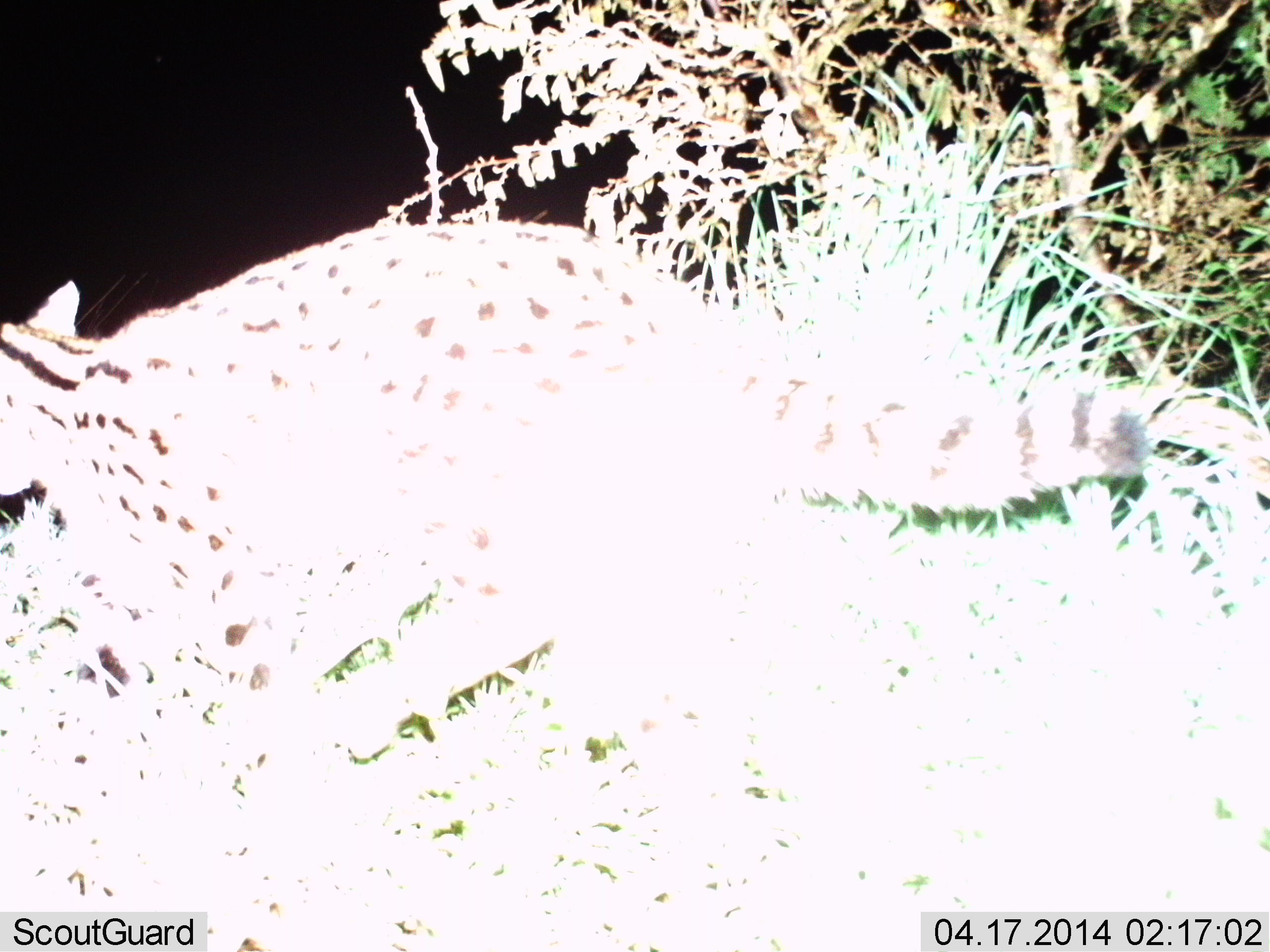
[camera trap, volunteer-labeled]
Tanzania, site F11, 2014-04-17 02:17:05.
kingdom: Animalia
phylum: Chordata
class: Mammalia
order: Carnivora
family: Felidae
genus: Leptailurus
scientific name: Leptailurus serval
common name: serval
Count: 1.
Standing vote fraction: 20%.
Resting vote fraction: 0%.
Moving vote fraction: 90%.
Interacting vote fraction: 0%.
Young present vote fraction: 0%.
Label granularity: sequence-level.